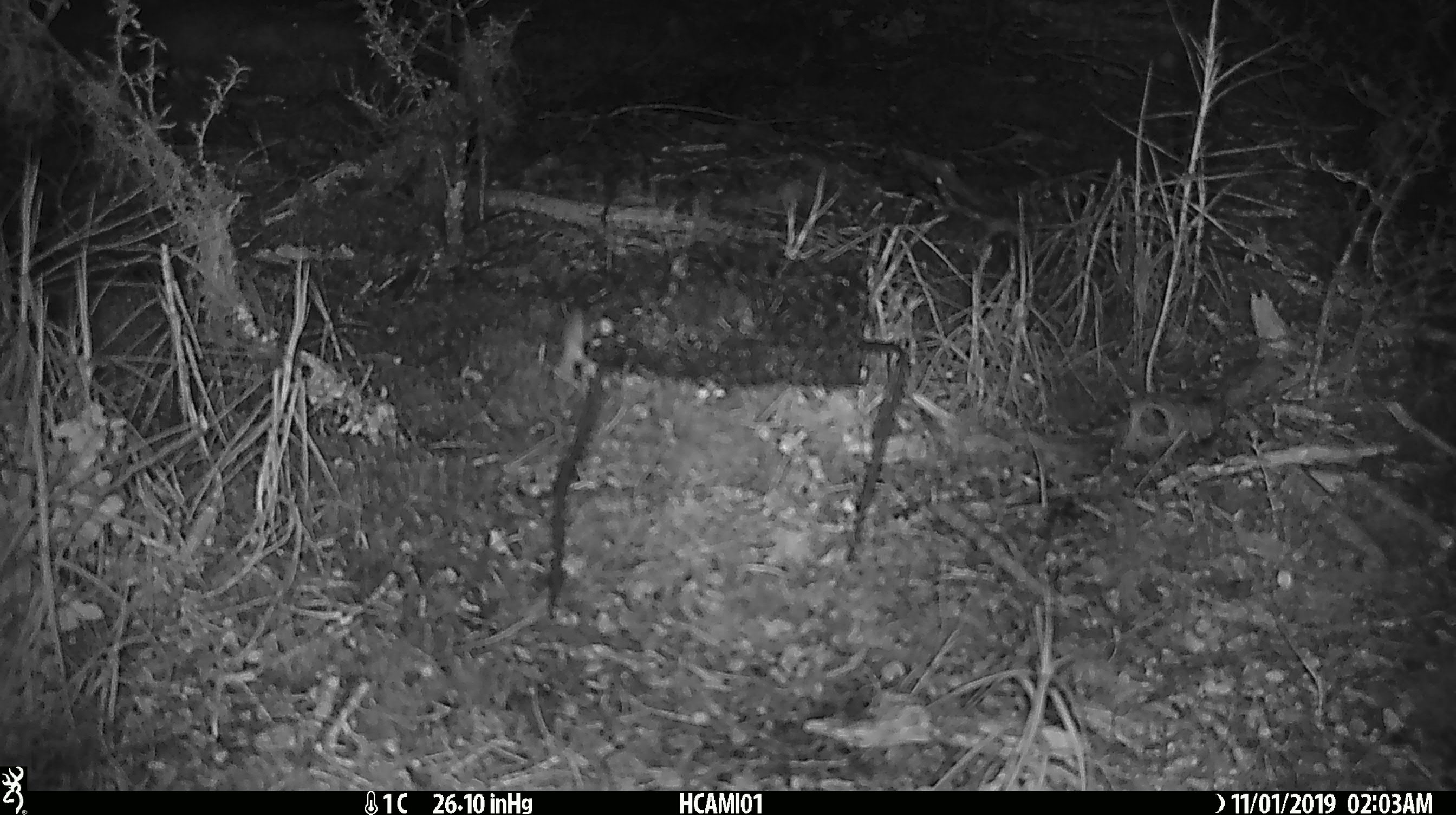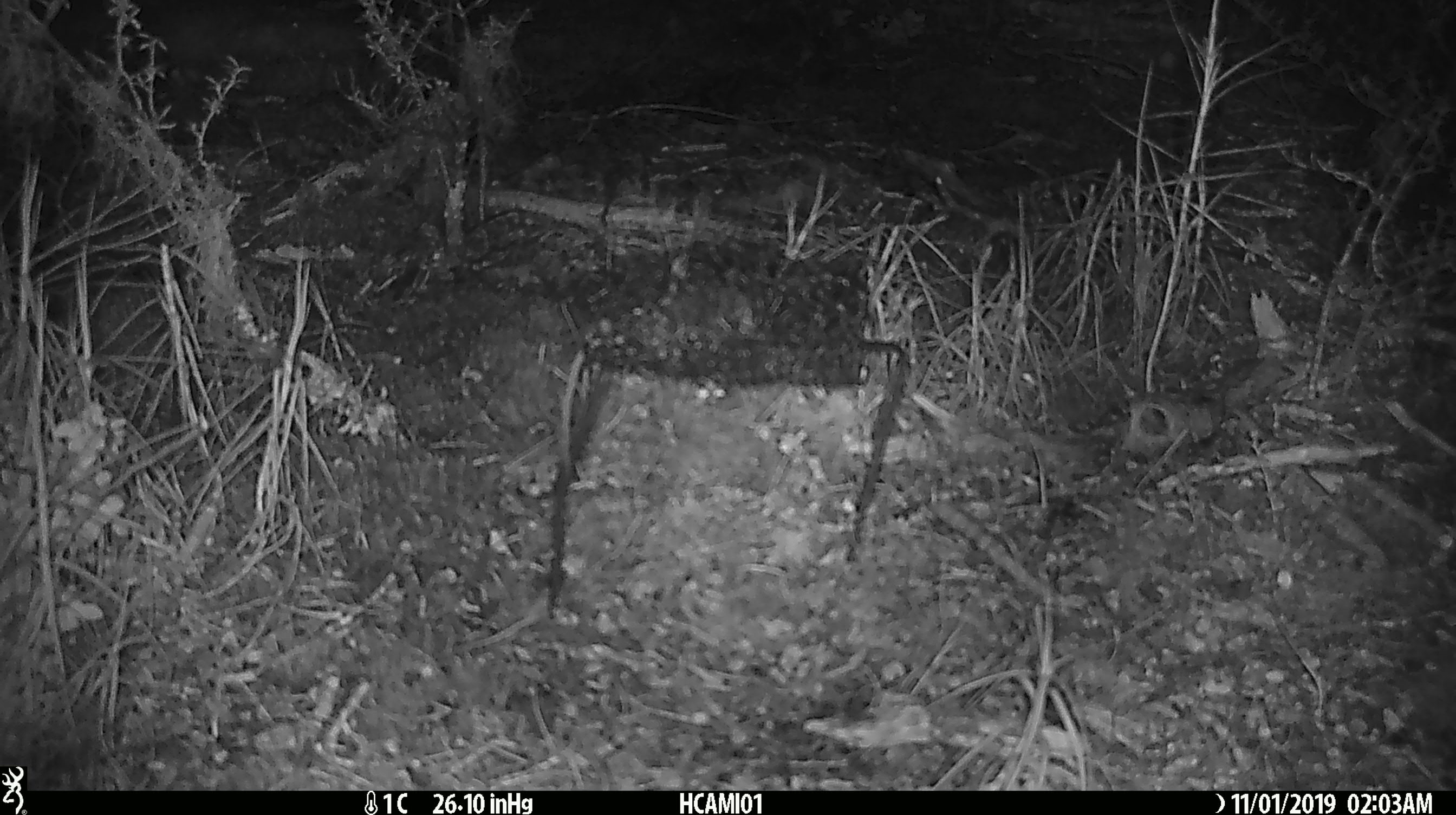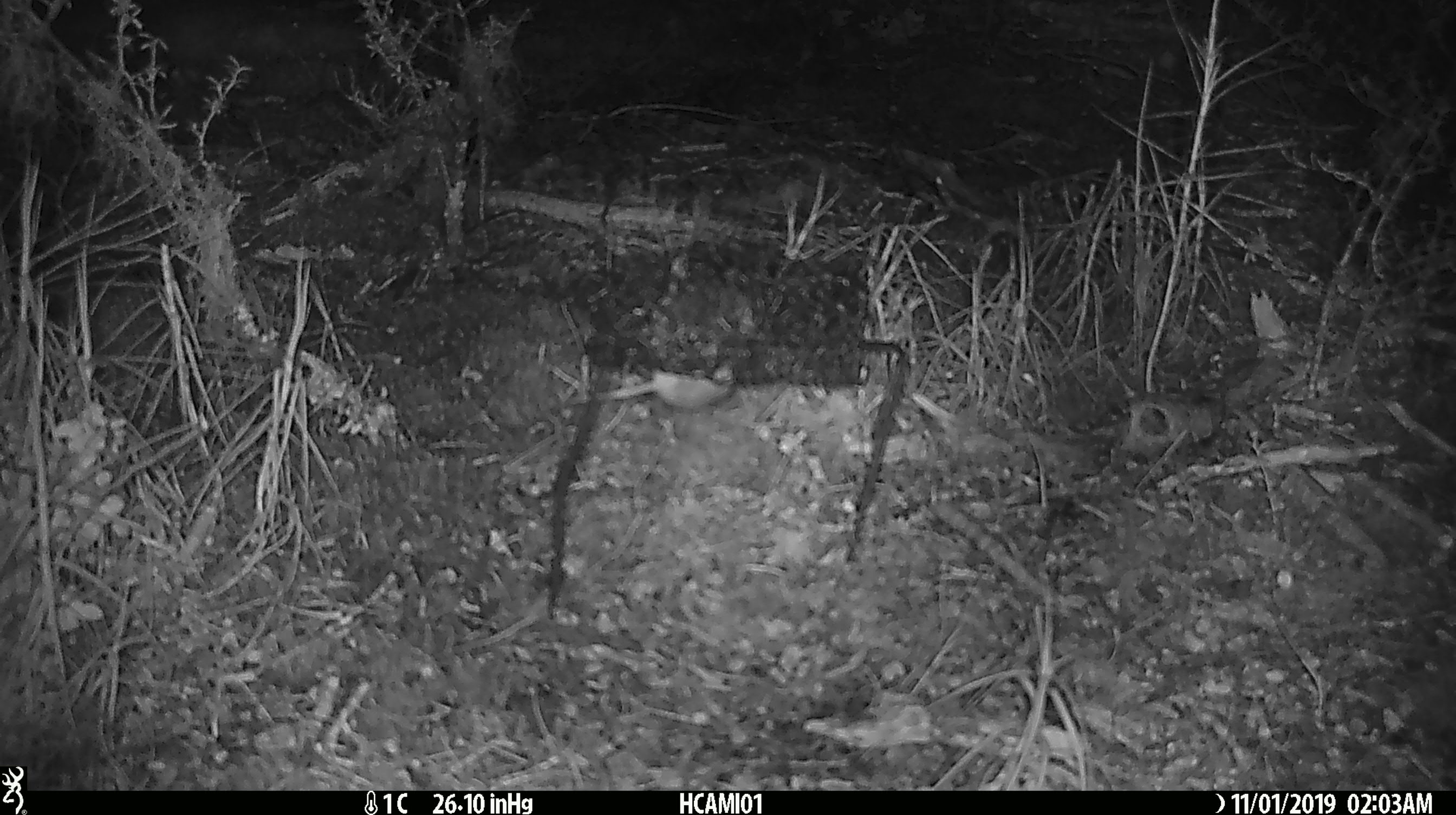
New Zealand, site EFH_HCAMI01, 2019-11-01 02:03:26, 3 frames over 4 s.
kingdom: Animalia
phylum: Chordata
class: Mammalia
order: Rodentia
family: Muridae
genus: Mus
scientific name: Mus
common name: mouse